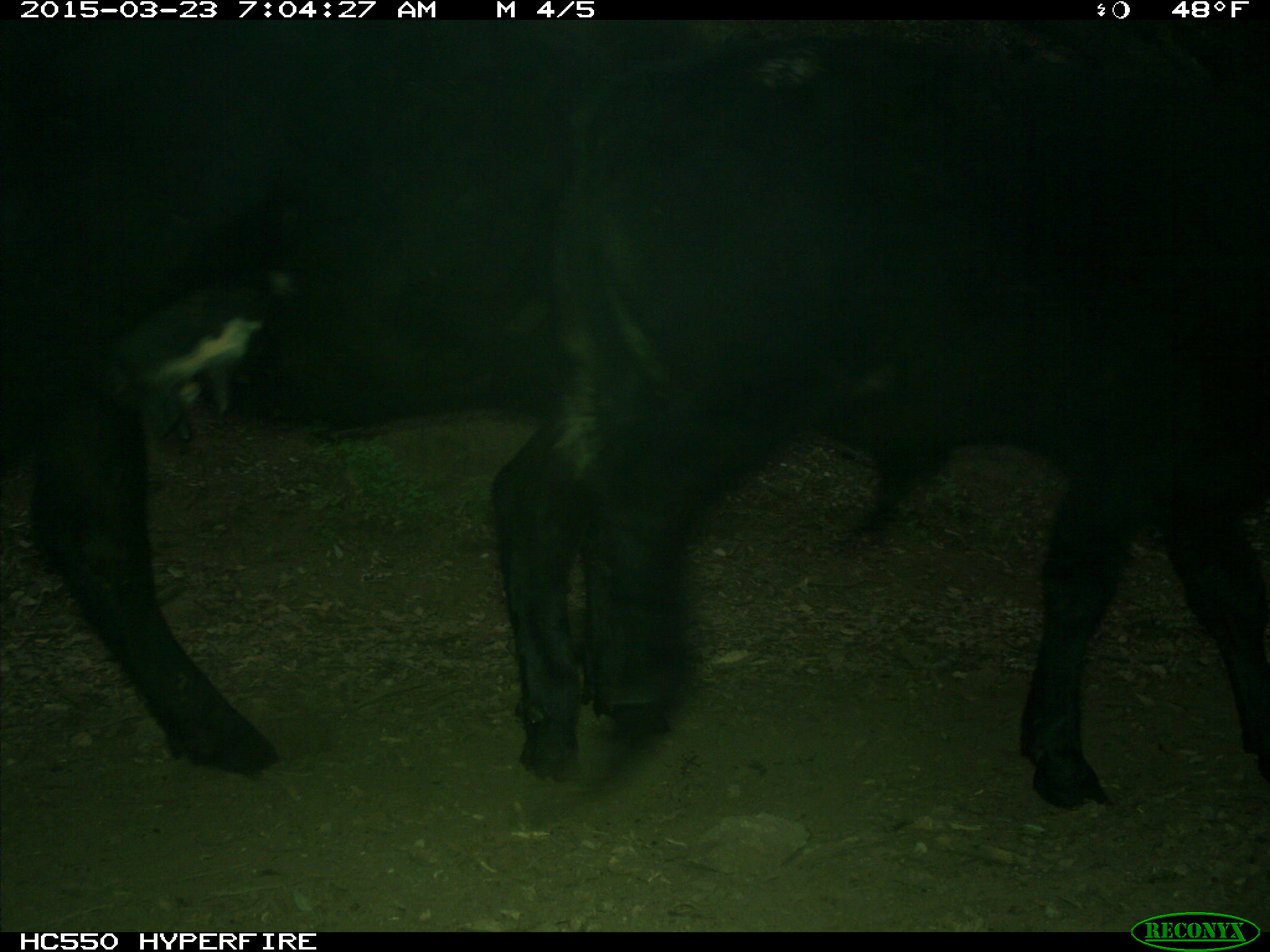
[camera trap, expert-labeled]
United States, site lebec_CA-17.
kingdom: Animalia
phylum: Chordata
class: Mammalia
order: Artiodactyla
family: Bovidae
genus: Bos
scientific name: Bos taurus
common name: domestic cow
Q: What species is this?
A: Bos taurus (domestic cow).